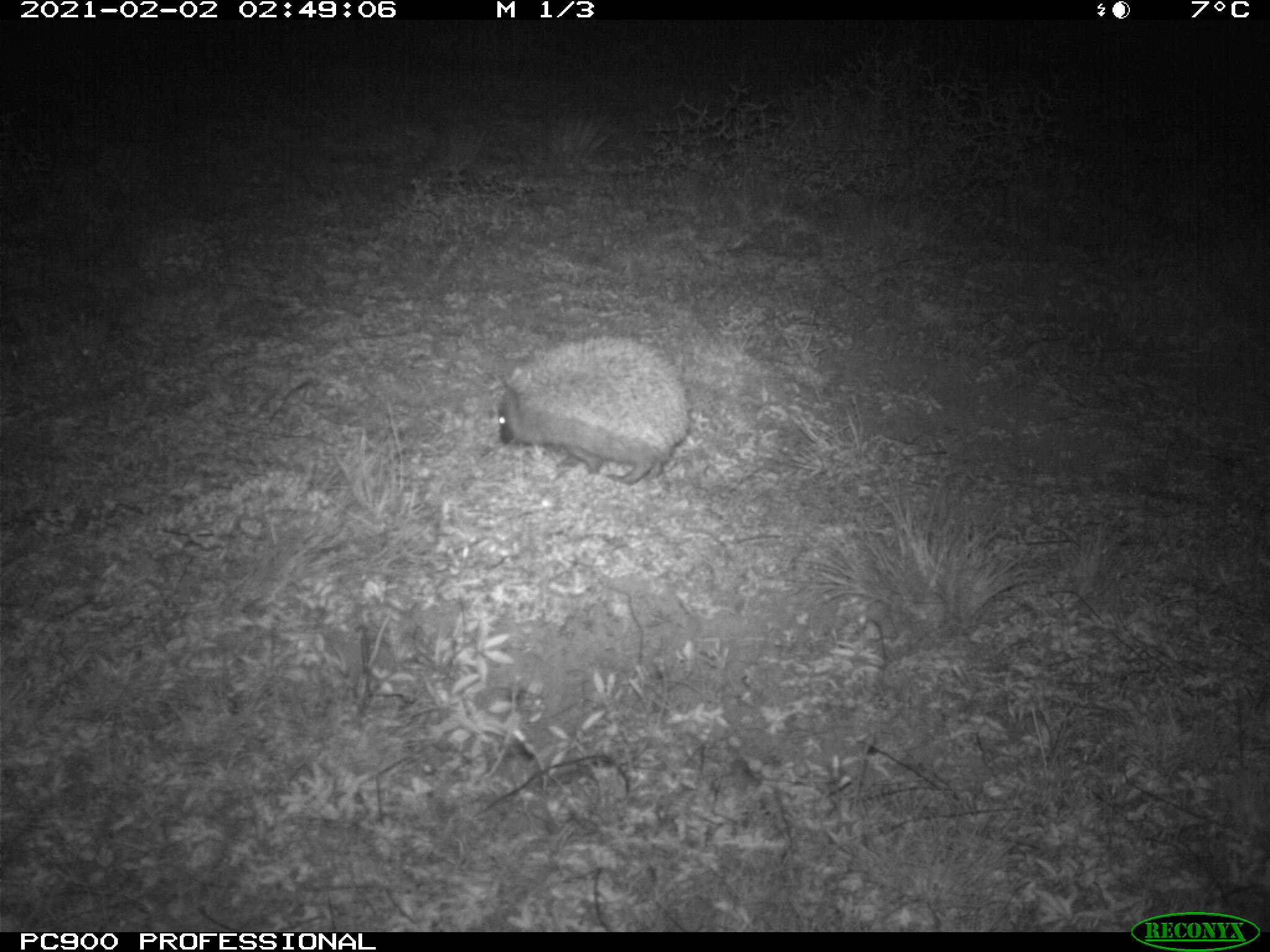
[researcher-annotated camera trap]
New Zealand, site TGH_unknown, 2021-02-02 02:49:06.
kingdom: Animalia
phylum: Chordata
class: Mammalia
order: Eulipotyphla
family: Erinaceidae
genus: Erinaceus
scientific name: Erinaceus europaeus europaeus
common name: european hedgehog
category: hedgehog